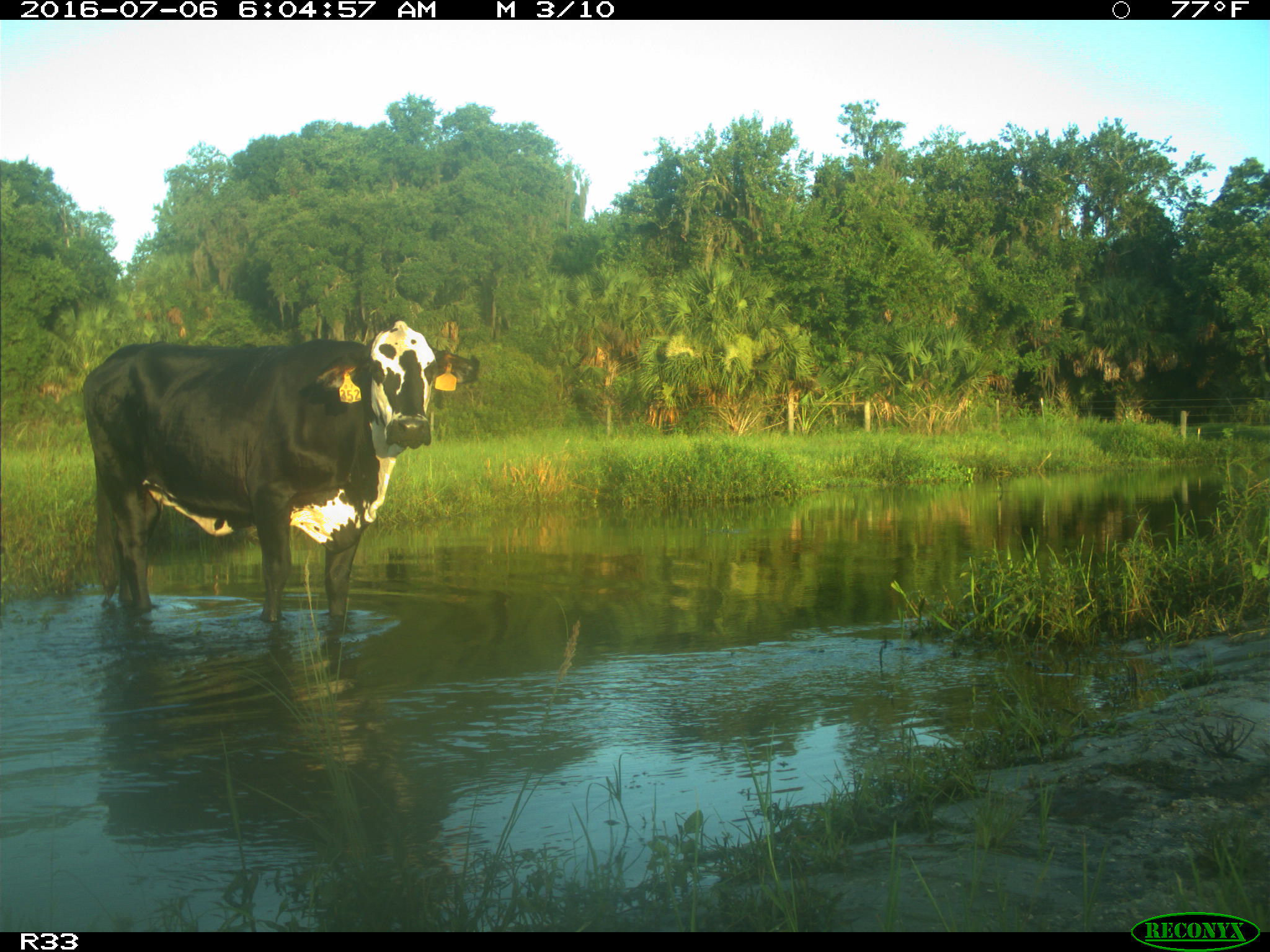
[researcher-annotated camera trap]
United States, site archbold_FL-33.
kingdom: Animalia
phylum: Chordata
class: Mammalia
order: Artiodactyla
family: Bovidae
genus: Bos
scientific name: Bos taurus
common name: domestic cow